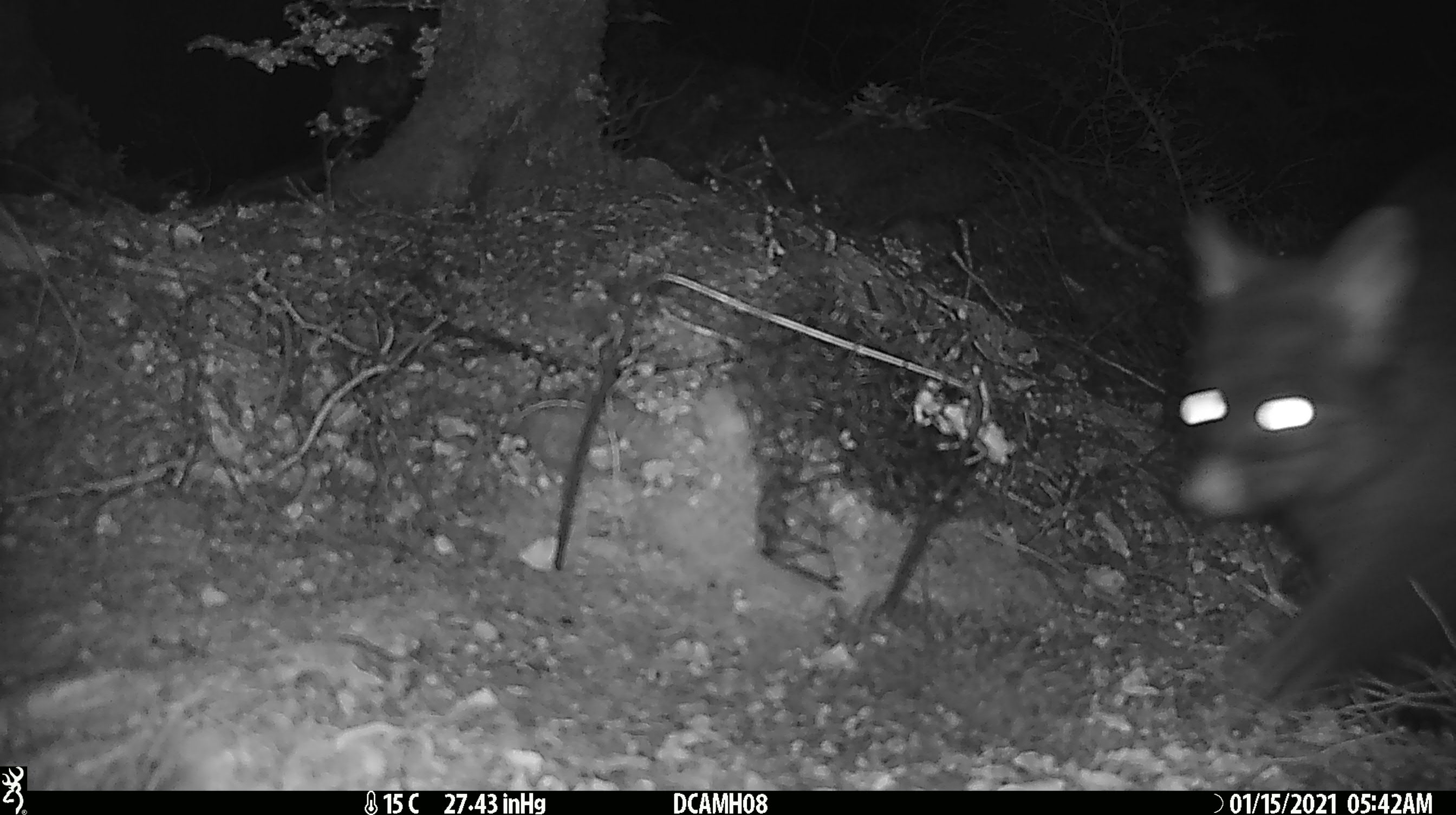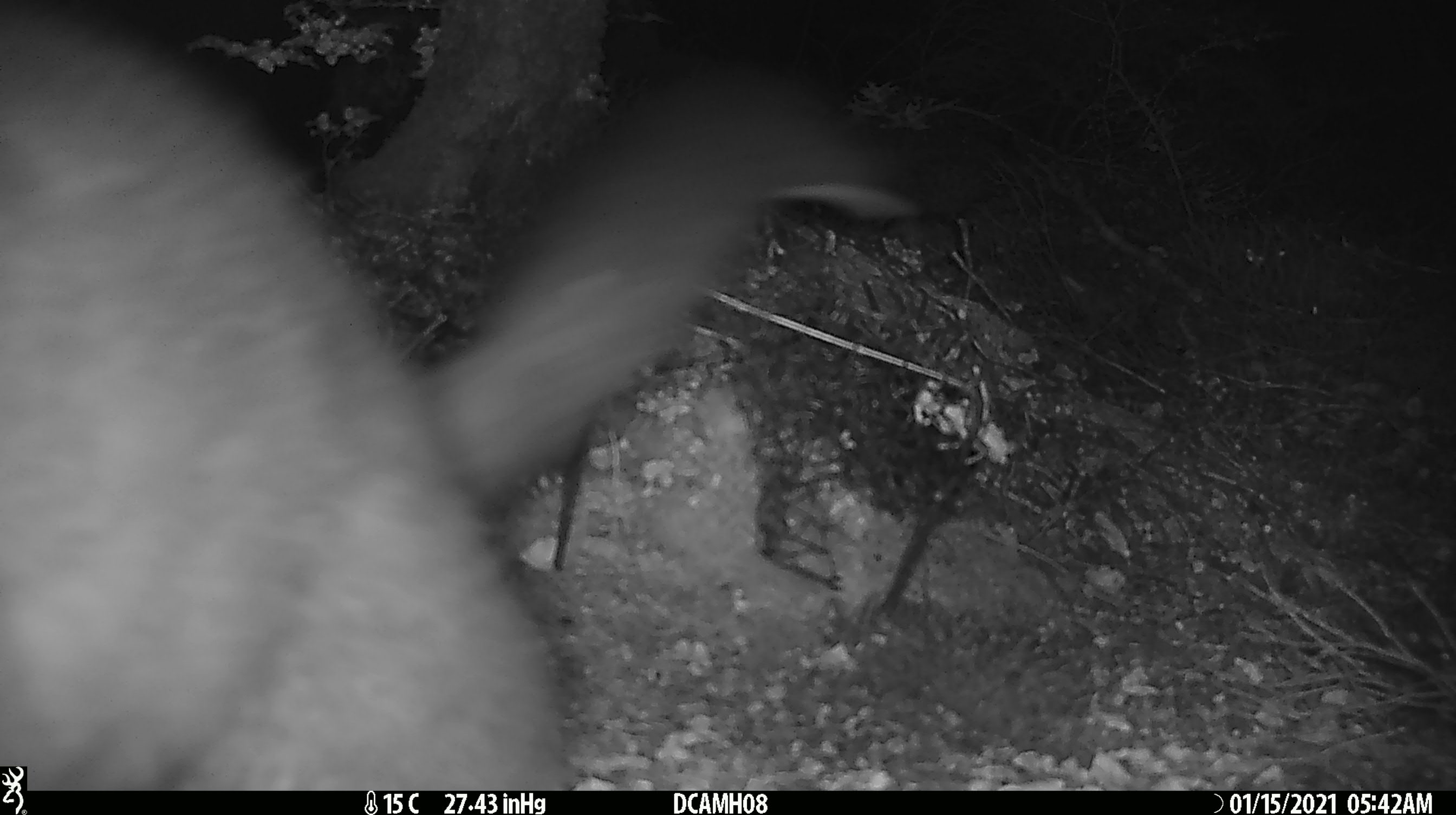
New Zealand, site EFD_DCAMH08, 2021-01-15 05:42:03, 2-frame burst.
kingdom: Animalia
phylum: Chordata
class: Mammalia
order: Diprotodontia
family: Phalangeridae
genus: Trichosurus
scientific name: Trichosurus vulpecula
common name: common brushtail possum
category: possum